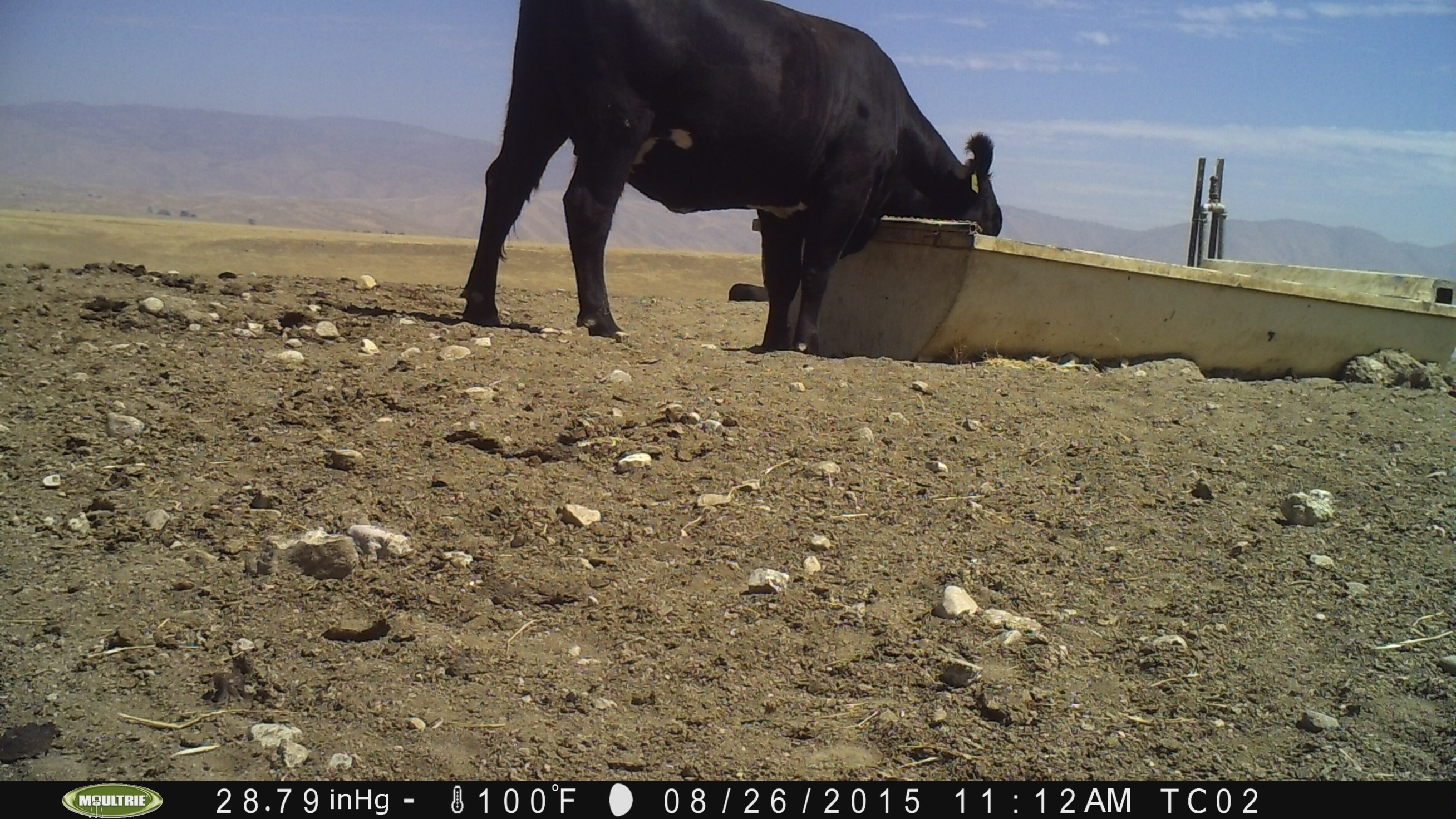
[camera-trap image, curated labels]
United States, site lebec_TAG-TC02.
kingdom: Animalia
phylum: Chordata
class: Mammalia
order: Artiodactyla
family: Bovidae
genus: Bos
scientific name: Bos taurus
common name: domestic cow